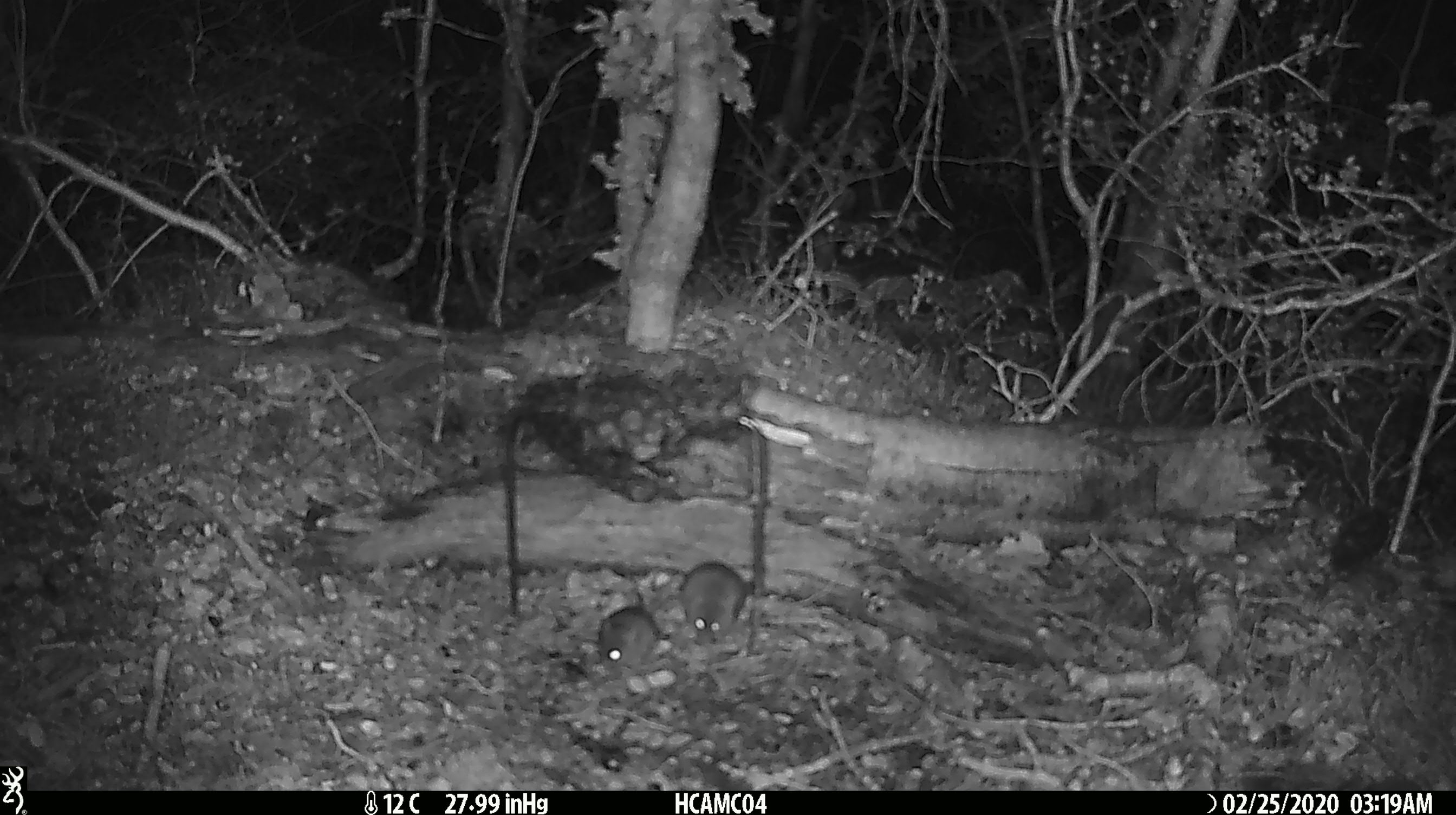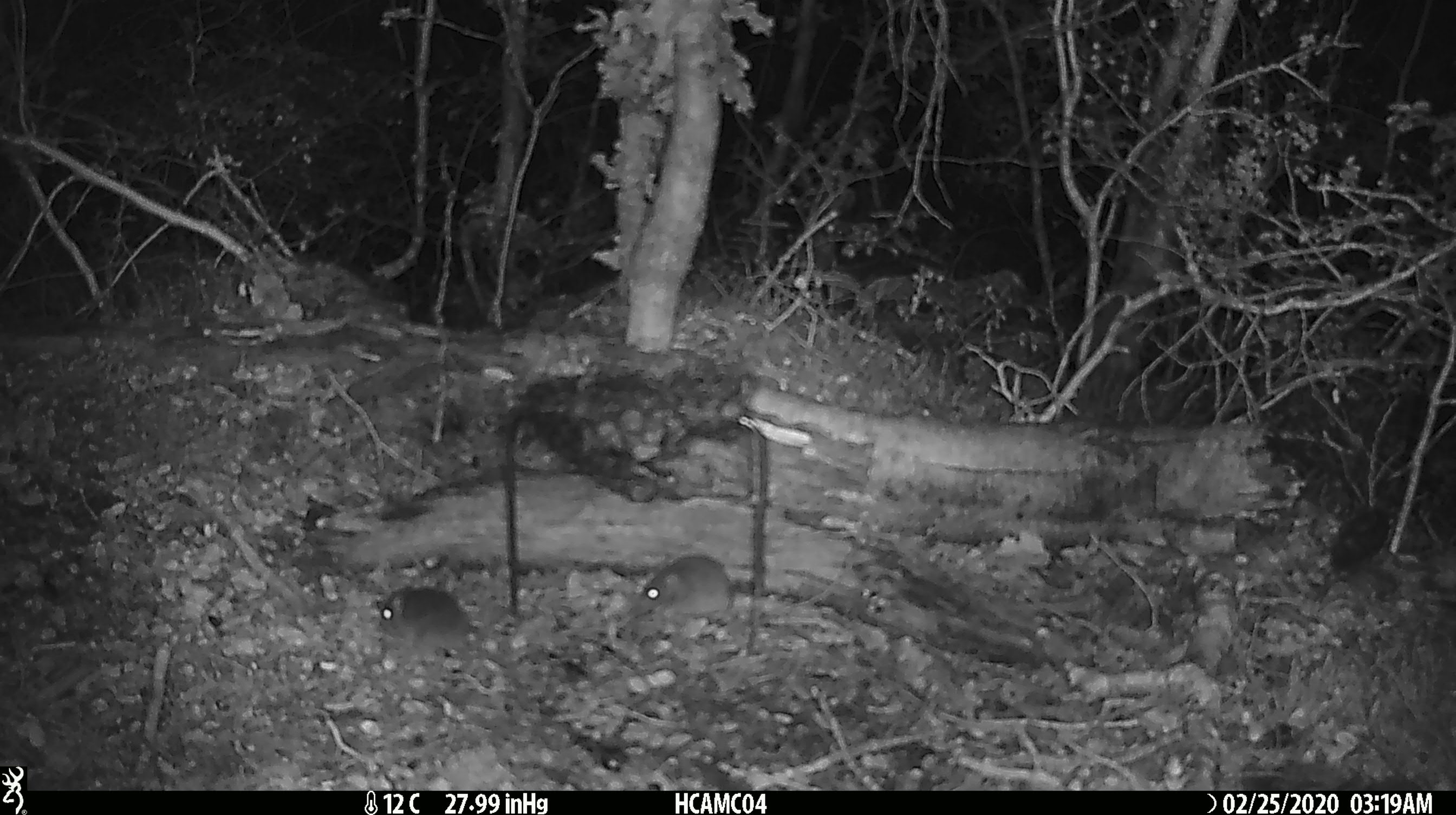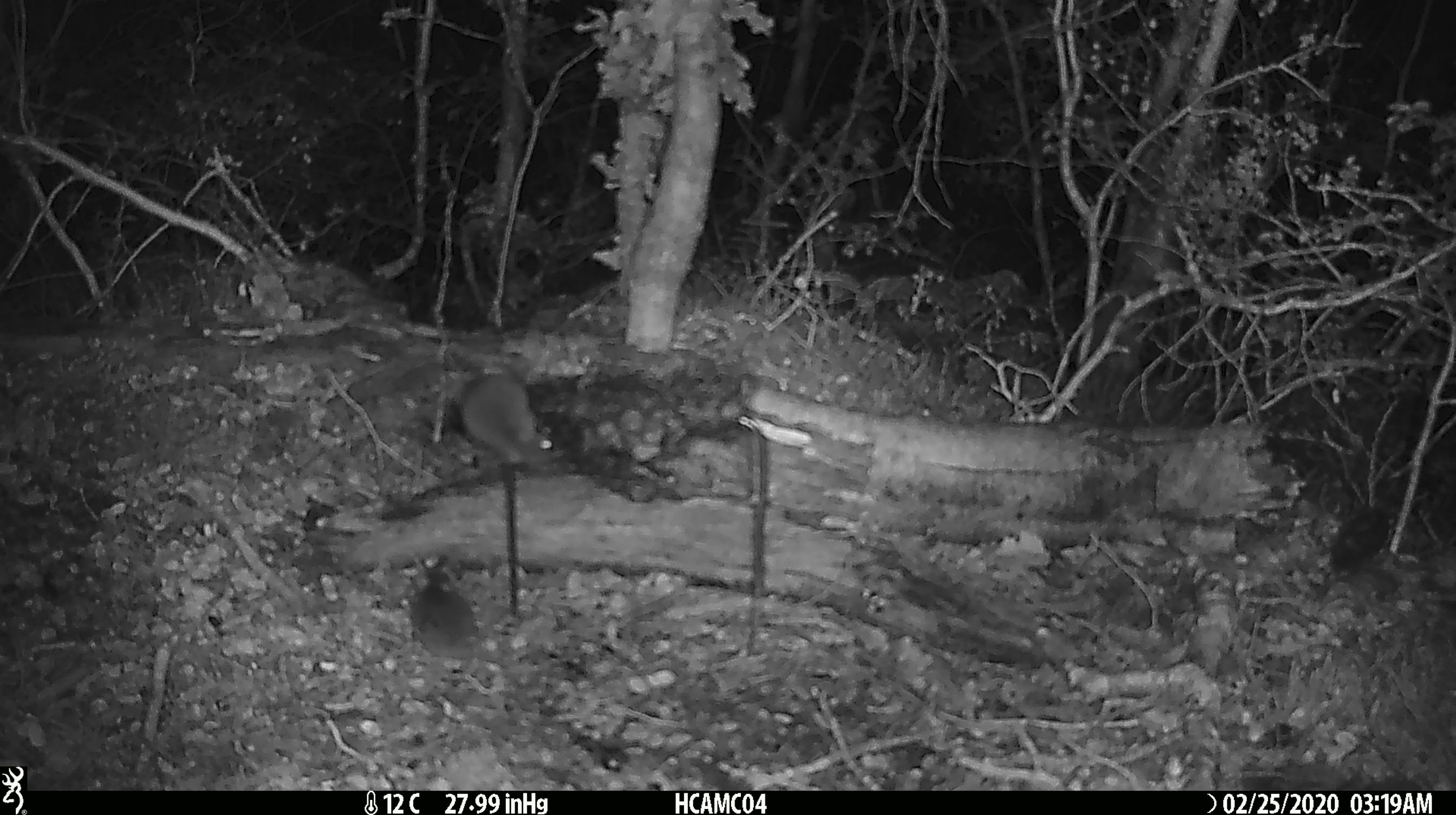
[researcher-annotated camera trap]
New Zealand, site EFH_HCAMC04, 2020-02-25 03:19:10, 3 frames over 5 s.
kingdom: Animalia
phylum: Chordata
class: Mammalia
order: Rodentia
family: Muridae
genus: Mus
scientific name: Mus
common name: mouse